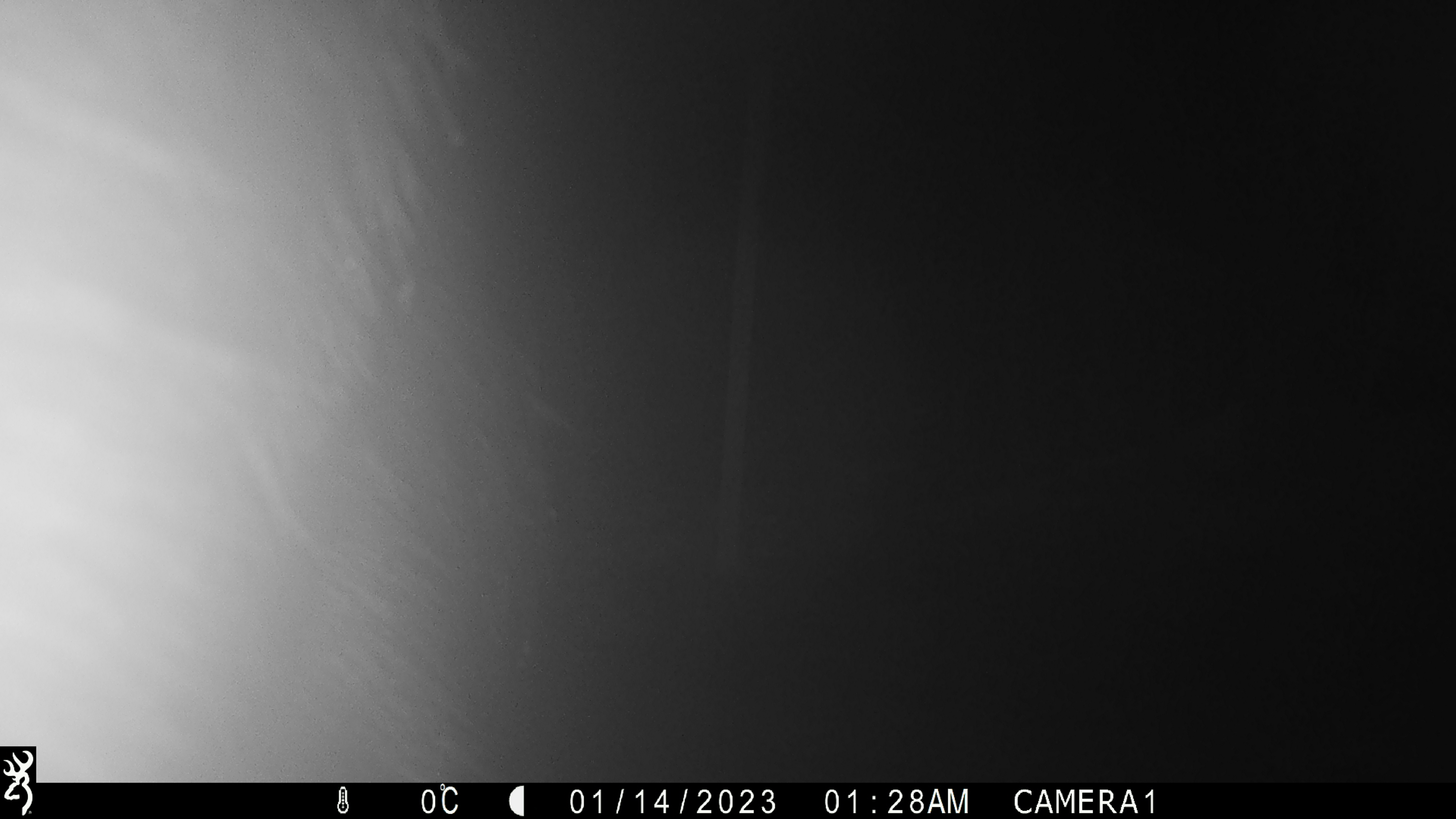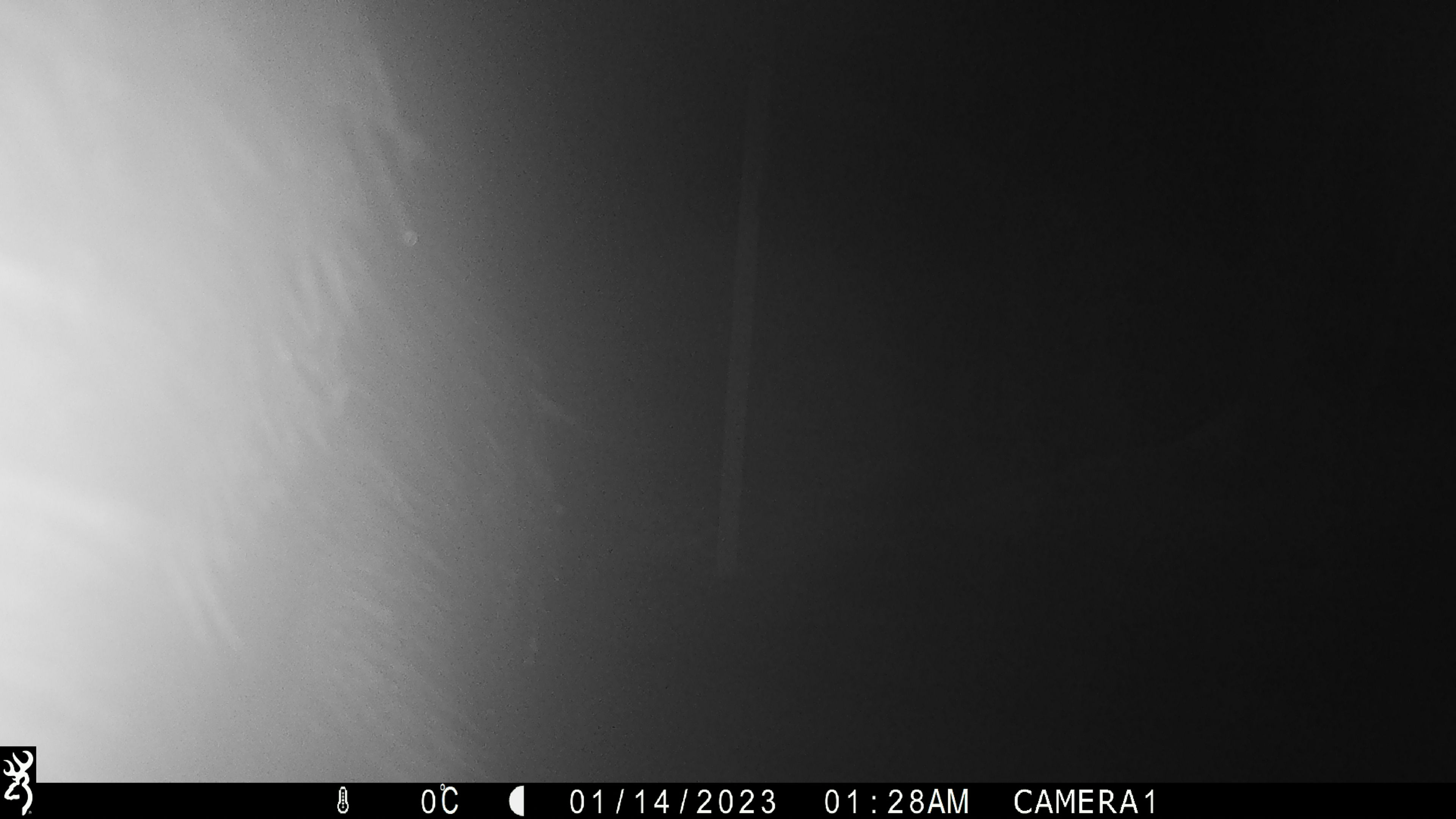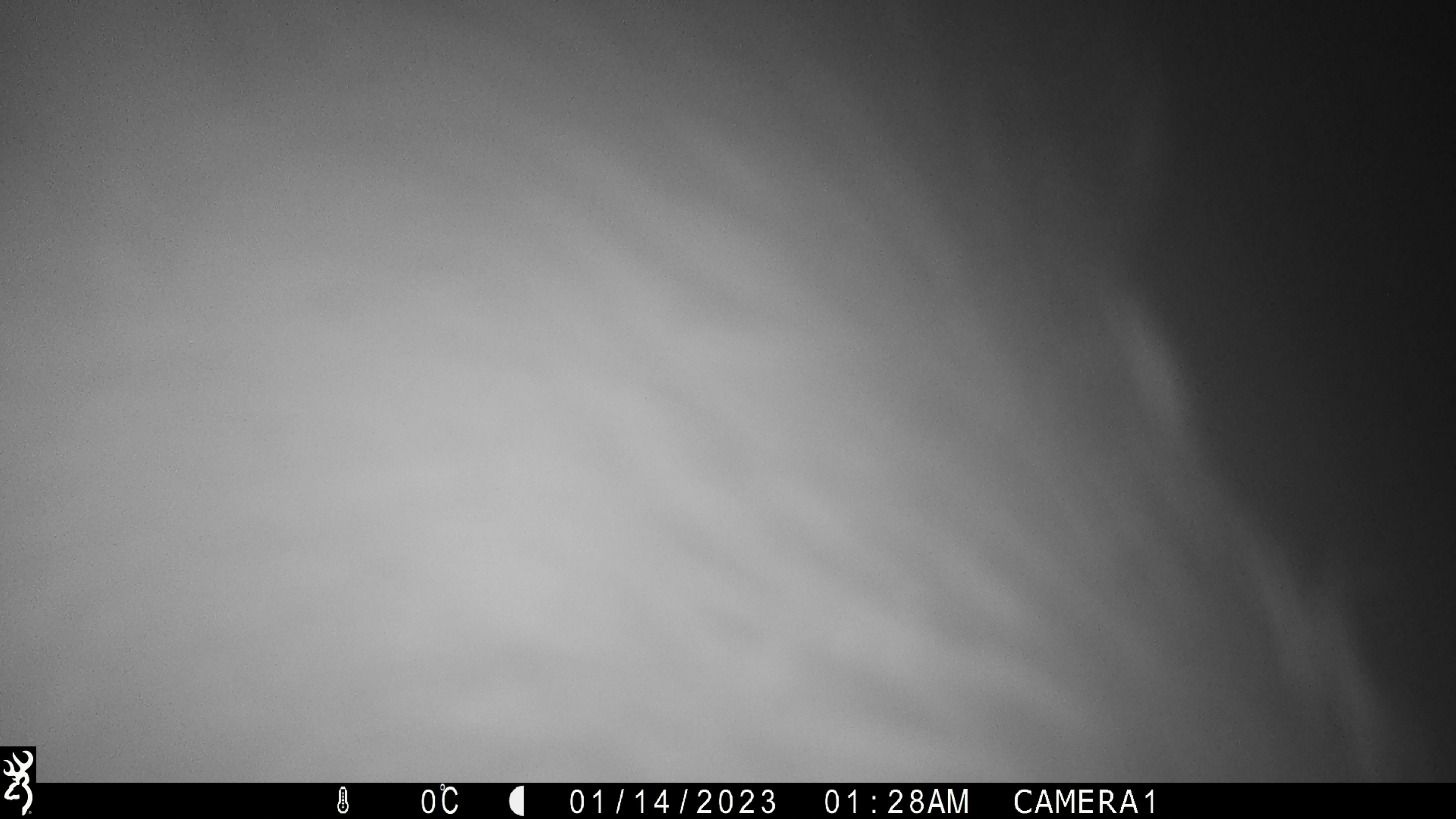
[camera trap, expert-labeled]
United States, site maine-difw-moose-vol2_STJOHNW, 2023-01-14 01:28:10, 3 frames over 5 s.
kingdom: Animalia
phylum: Chordata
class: Mammalia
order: Artiodactyla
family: Cervidae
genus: Alces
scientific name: Alces alces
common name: moose